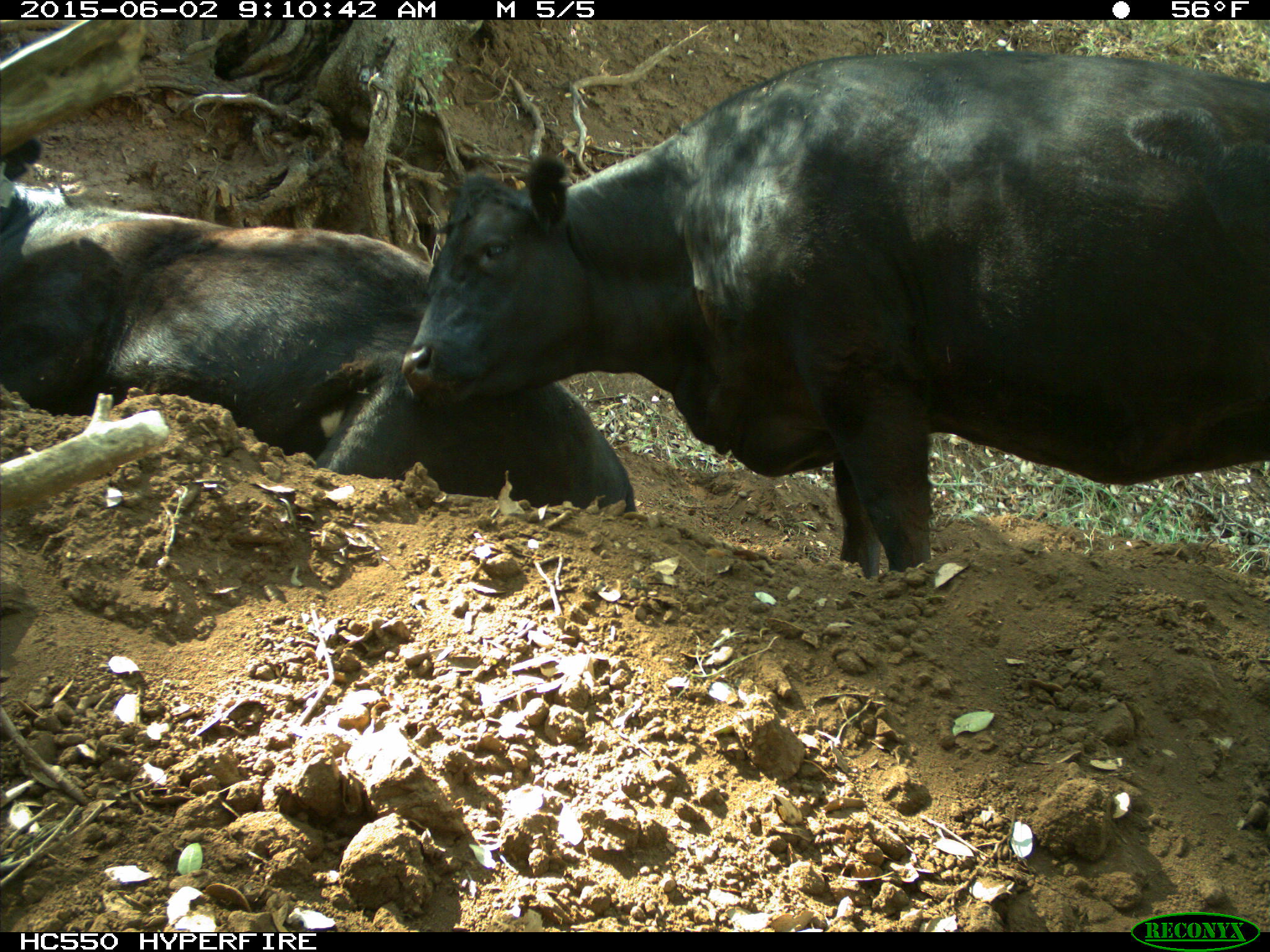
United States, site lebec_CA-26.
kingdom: Animalia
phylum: Chordata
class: Mammalia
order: Artiodactyla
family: Bovidae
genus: Bos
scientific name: Bos taurus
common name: domestic cow